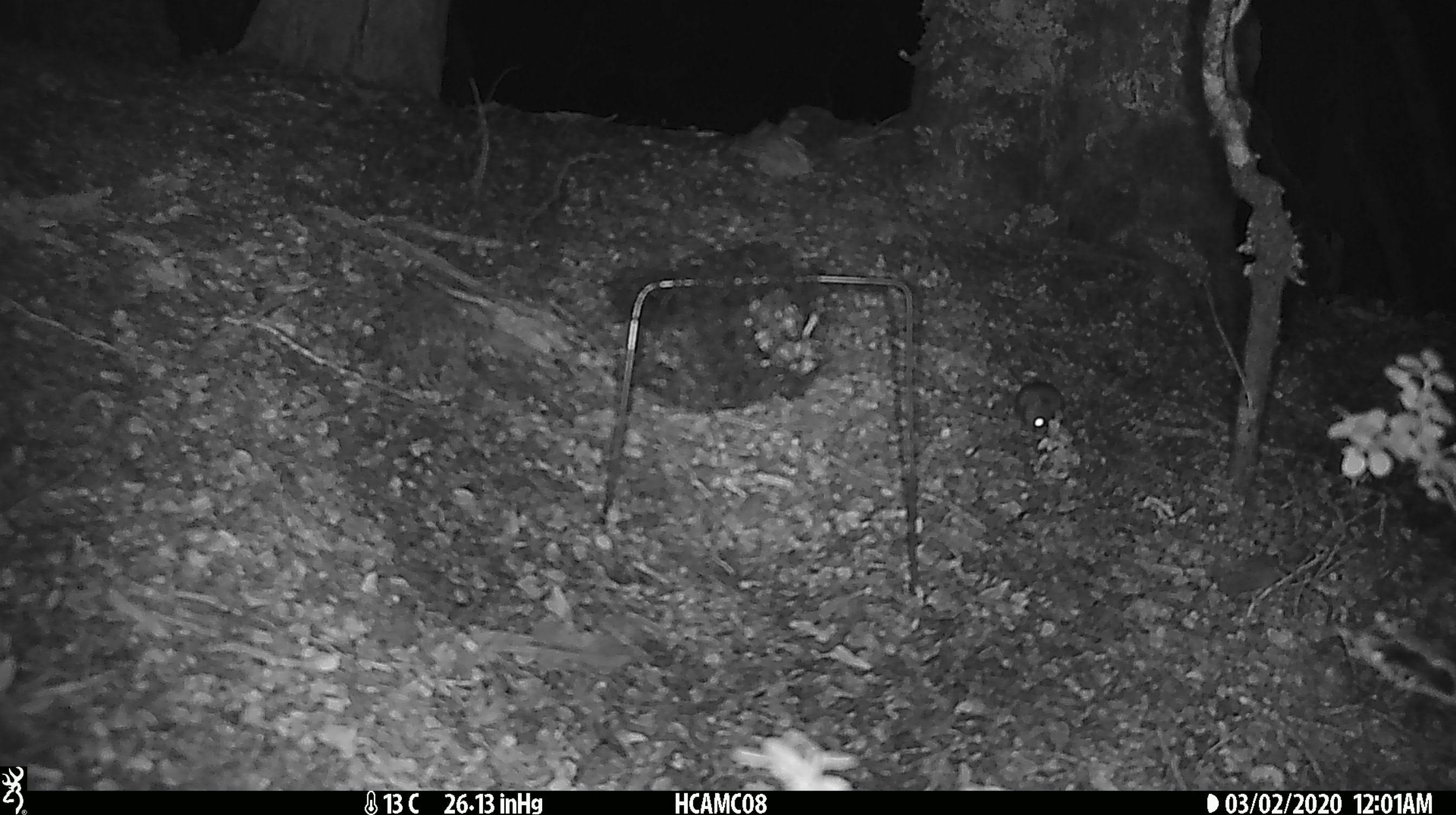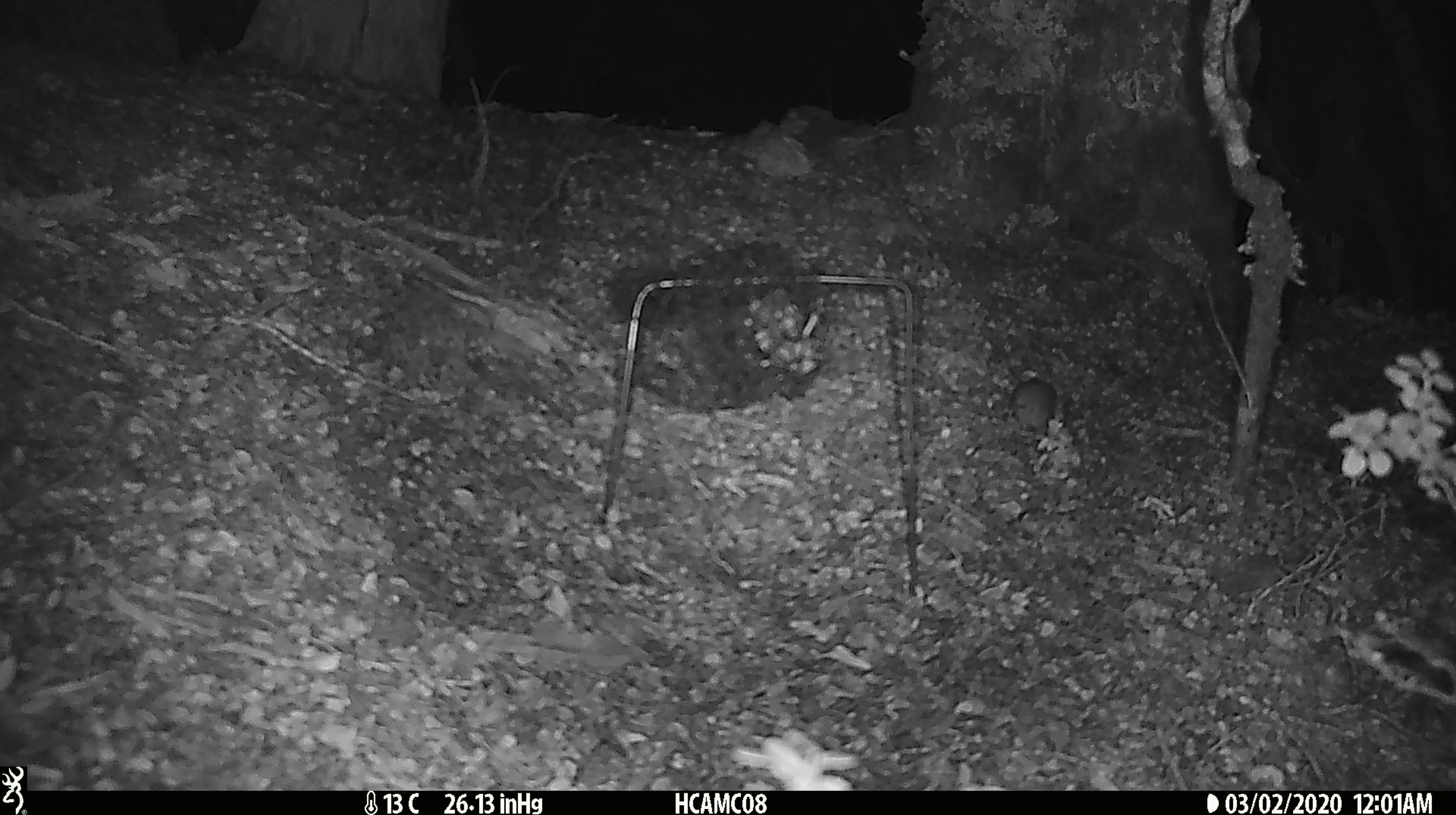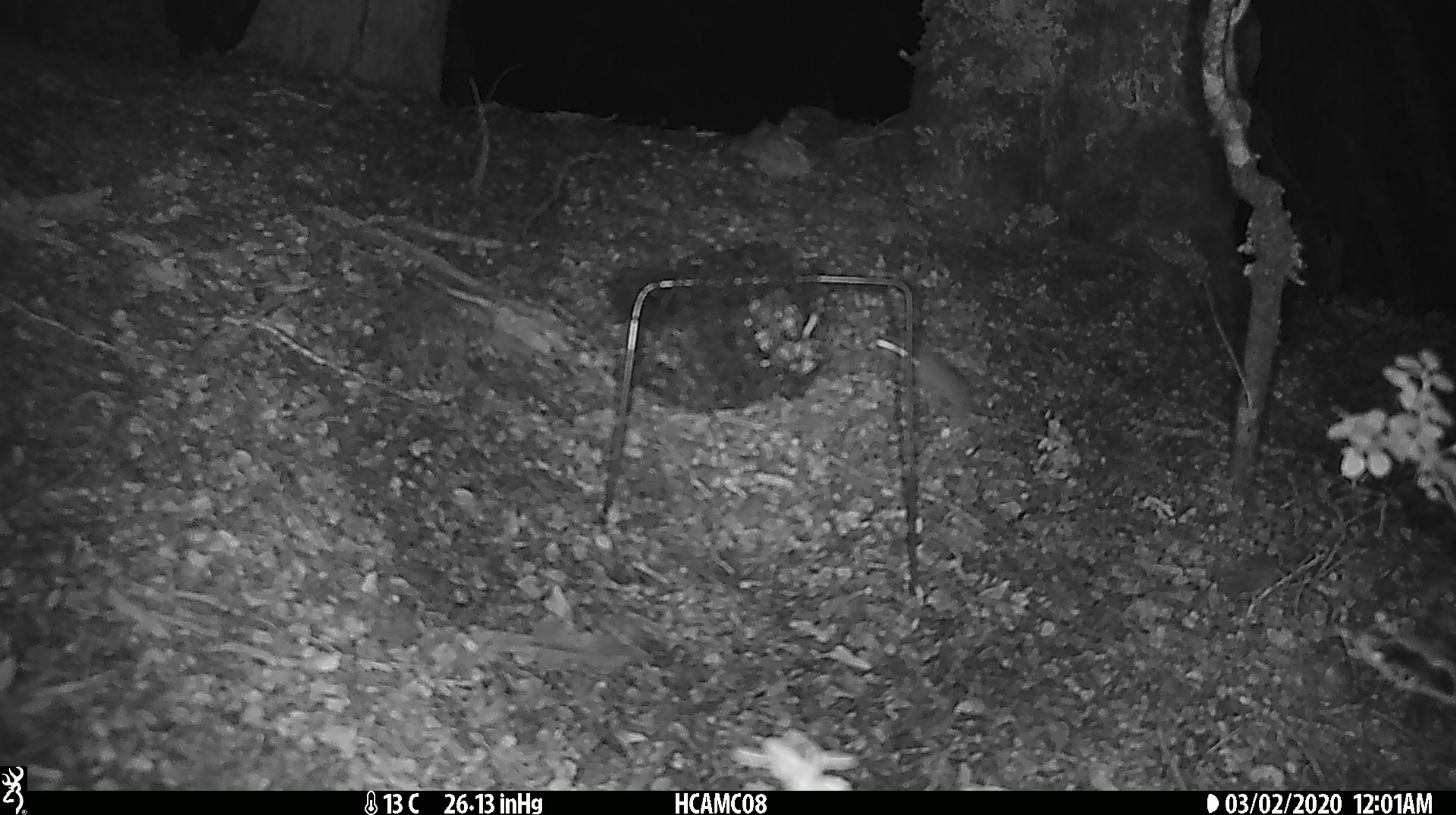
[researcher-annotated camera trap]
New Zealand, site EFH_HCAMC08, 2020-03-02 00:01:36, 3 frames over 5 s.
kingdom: Animalia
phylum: Chordata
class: Mammalia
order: Rodentia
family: Muridae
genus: Mus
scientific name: Mus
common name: mouse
Mouse (Mus).